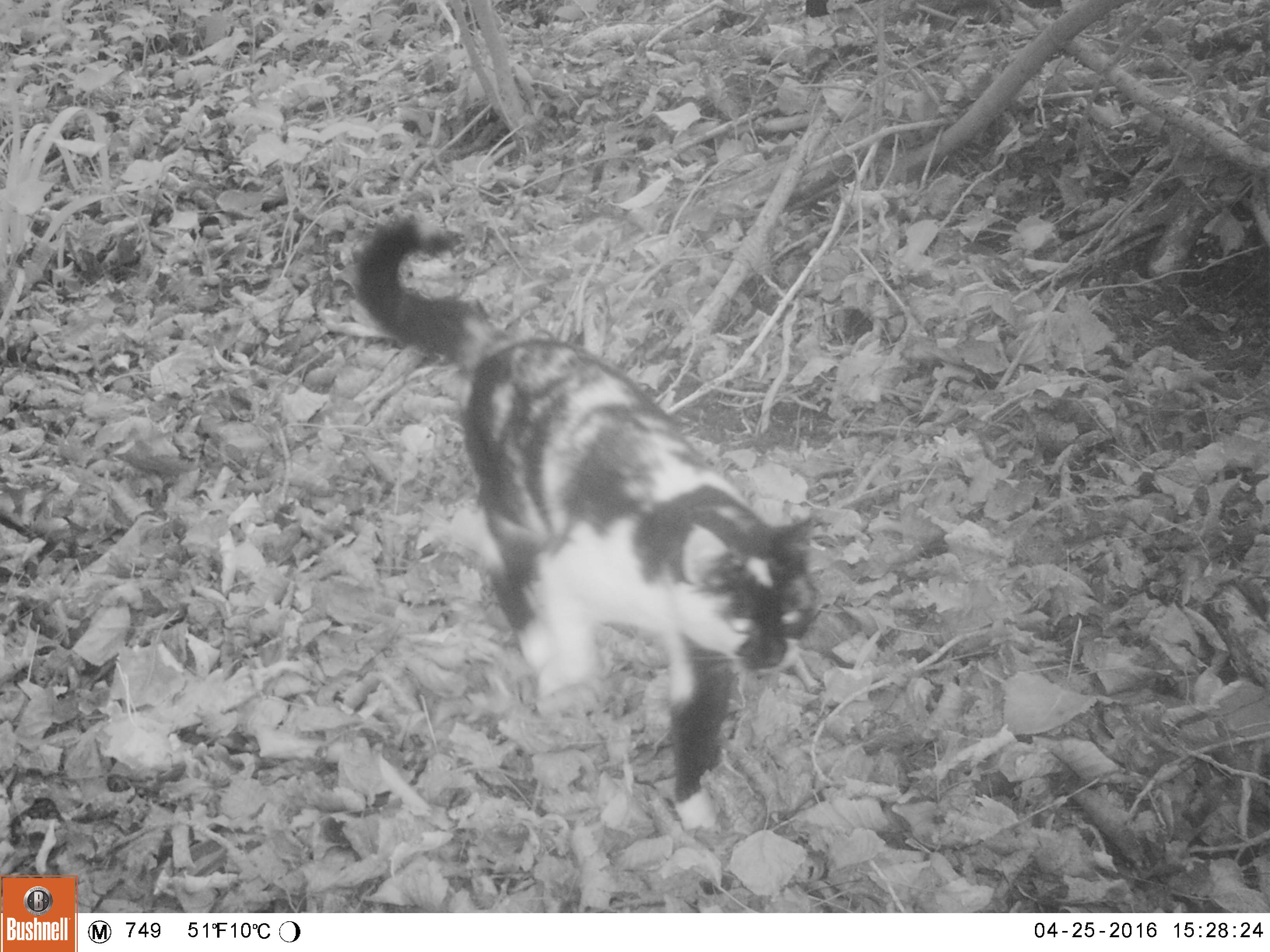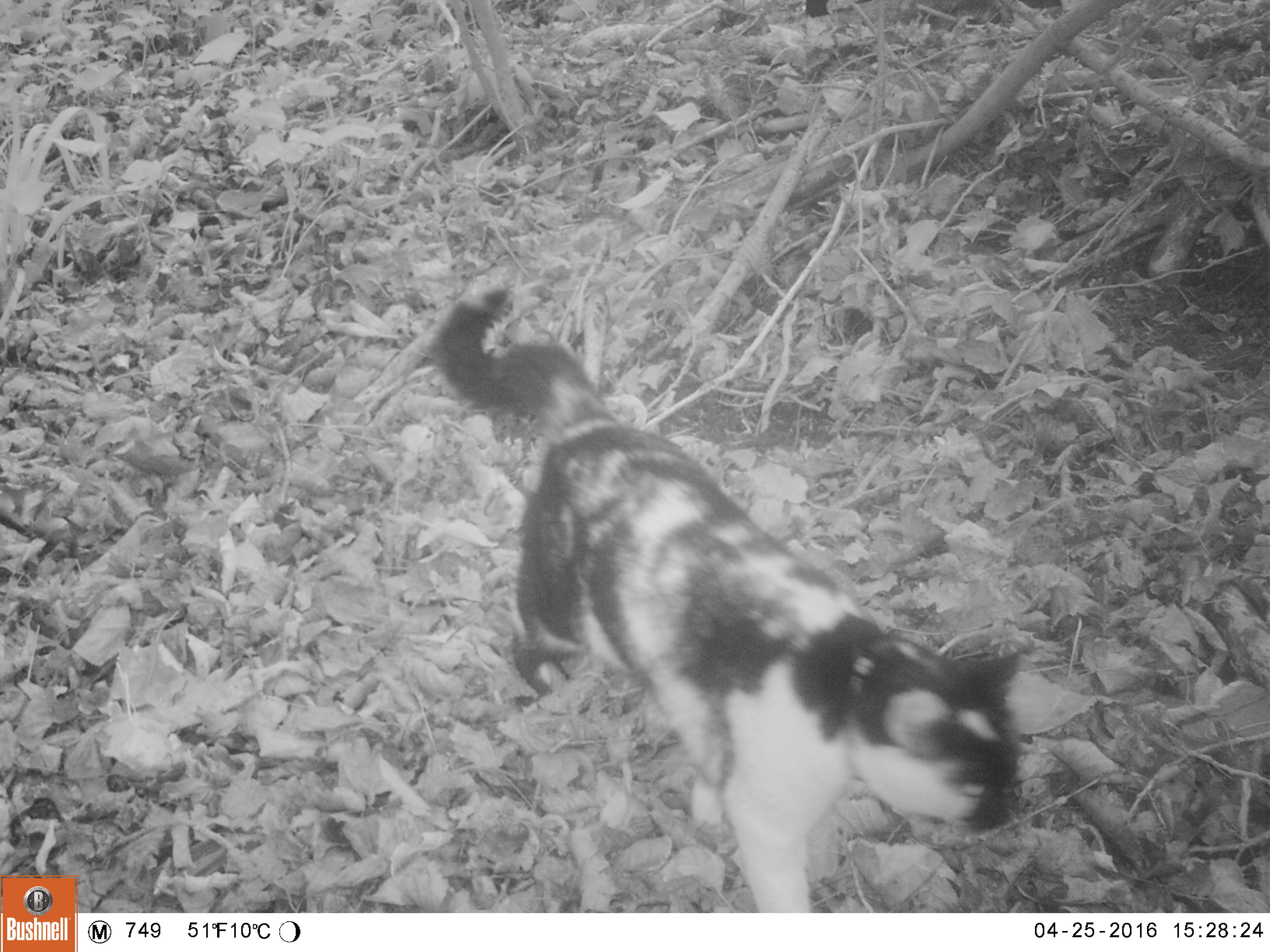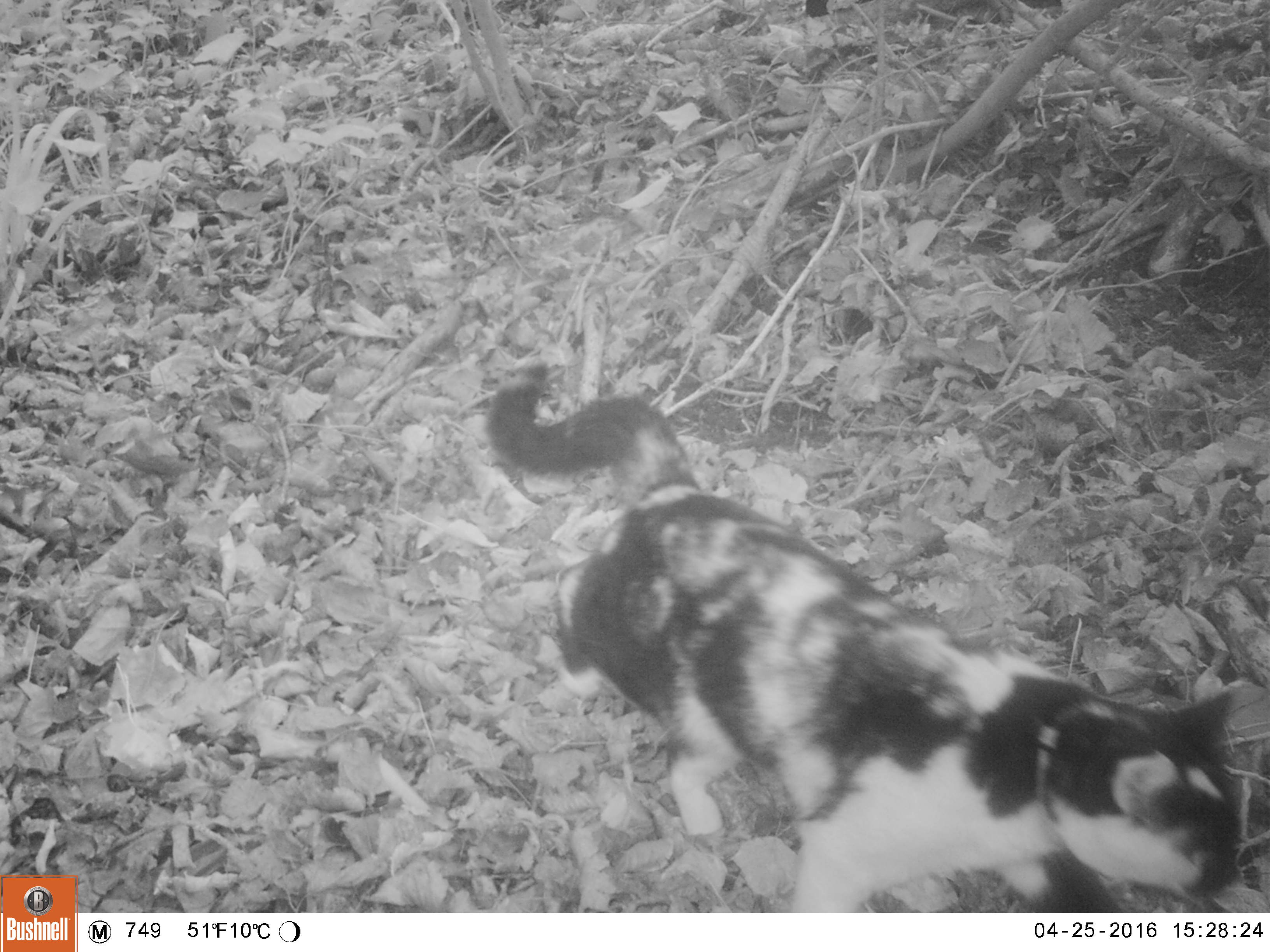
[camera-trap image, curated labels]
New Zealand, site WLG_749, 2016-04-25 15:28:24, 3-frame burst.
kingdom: Animalia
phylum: Chordata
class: Mammalia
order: Carnivora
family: Felidae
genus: Felis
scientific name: Felis catus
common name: domestic cat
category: cat